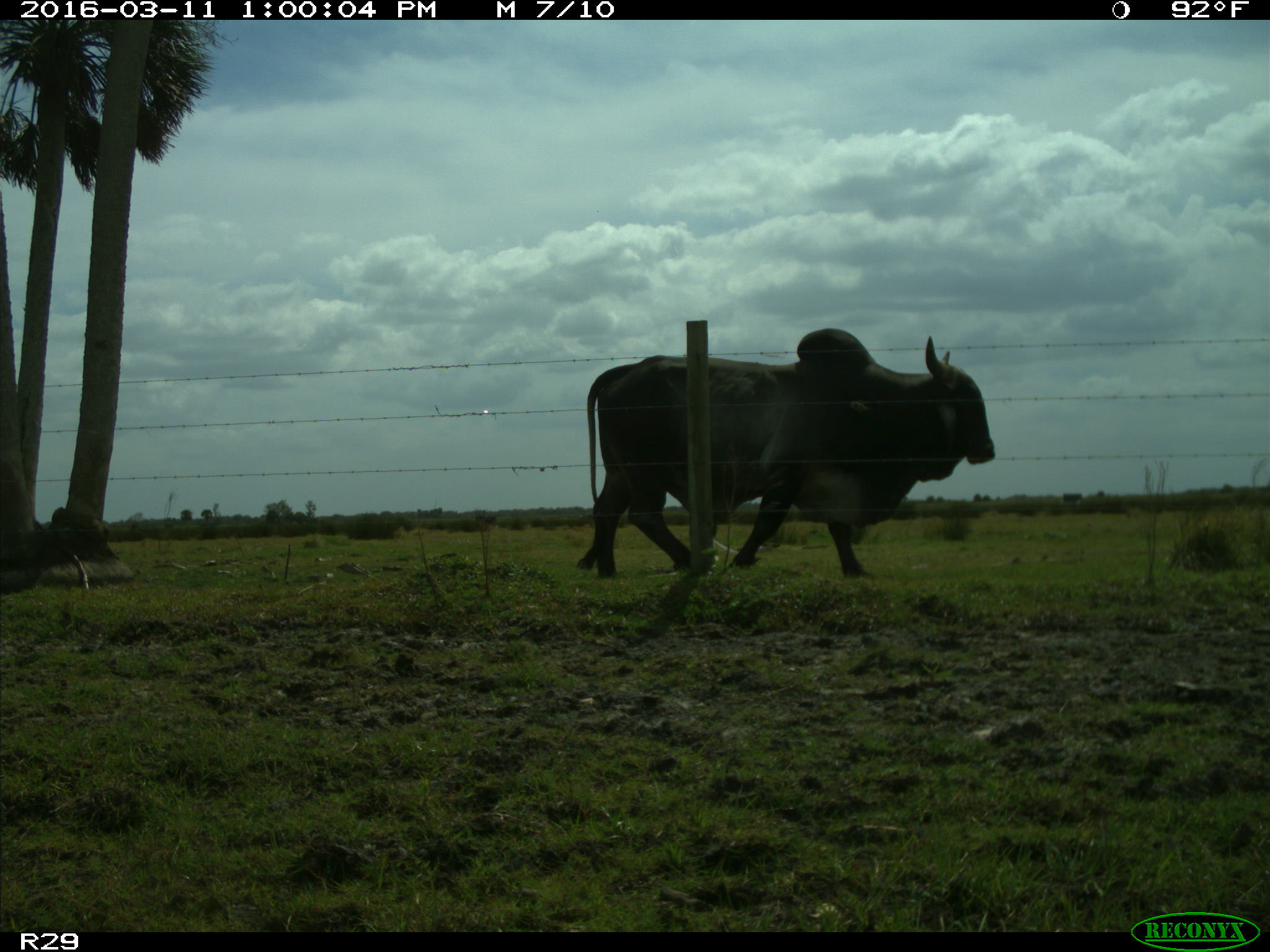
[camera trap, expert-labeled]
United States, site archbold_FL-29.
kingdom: Animalia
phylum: Chordata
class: Mammalia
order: Artiodactyla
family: Bovidae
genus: Bos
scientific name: Bos taurus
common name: domestic cow